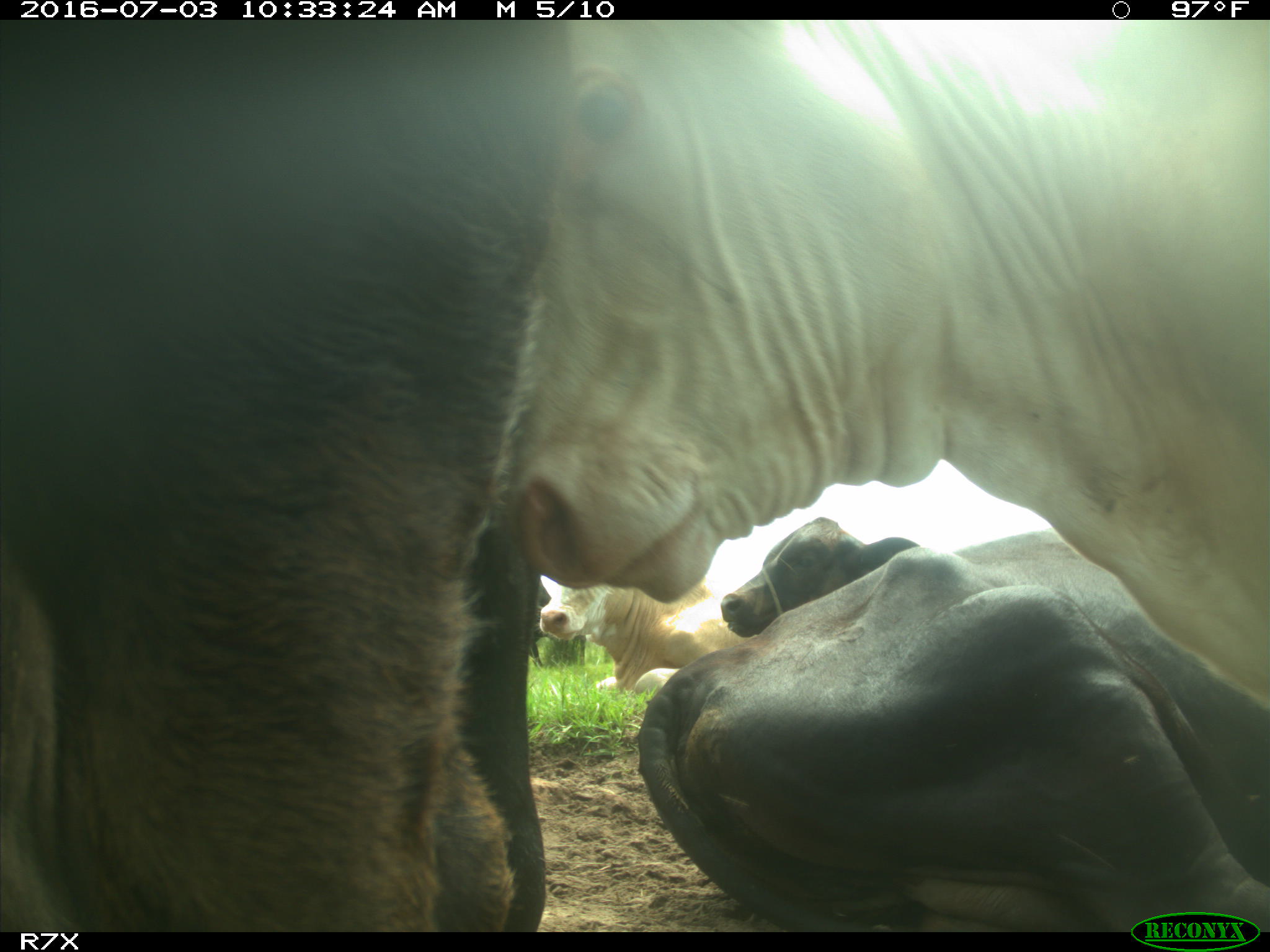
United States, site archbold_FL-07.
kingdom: Animalia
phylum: Chordata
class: Mammalia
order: Artiodactyla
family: Bovidae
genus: Bos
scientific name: Bos taurus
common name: domestic cow